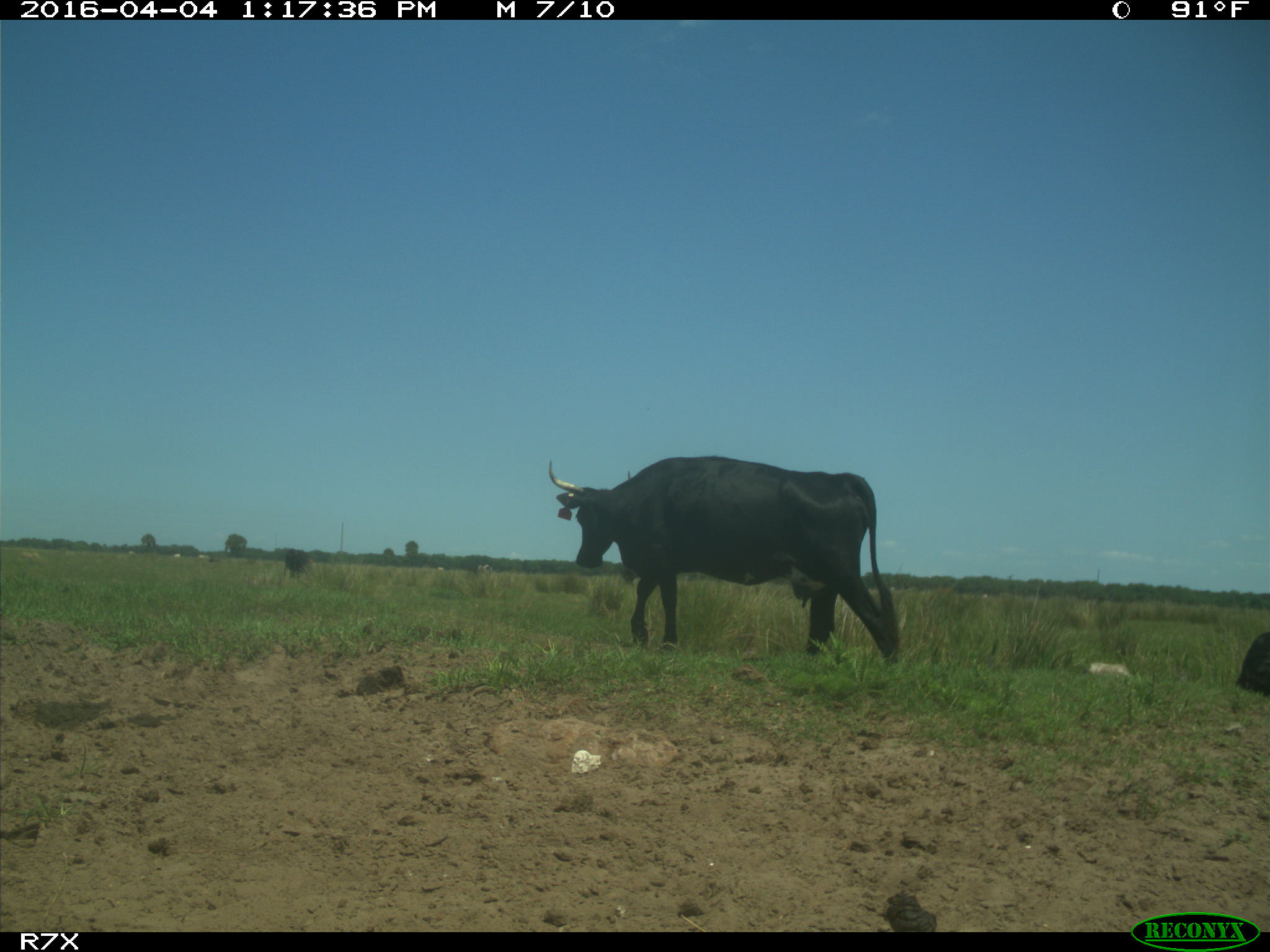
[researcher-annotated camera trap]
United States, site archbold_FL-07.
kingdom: Animalia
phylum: Chordata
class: Mammalia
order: Artiodactyla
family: Bovidae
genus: Bos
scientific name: Bos taurus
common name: domestic cow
Bos taurus (domestic cow).